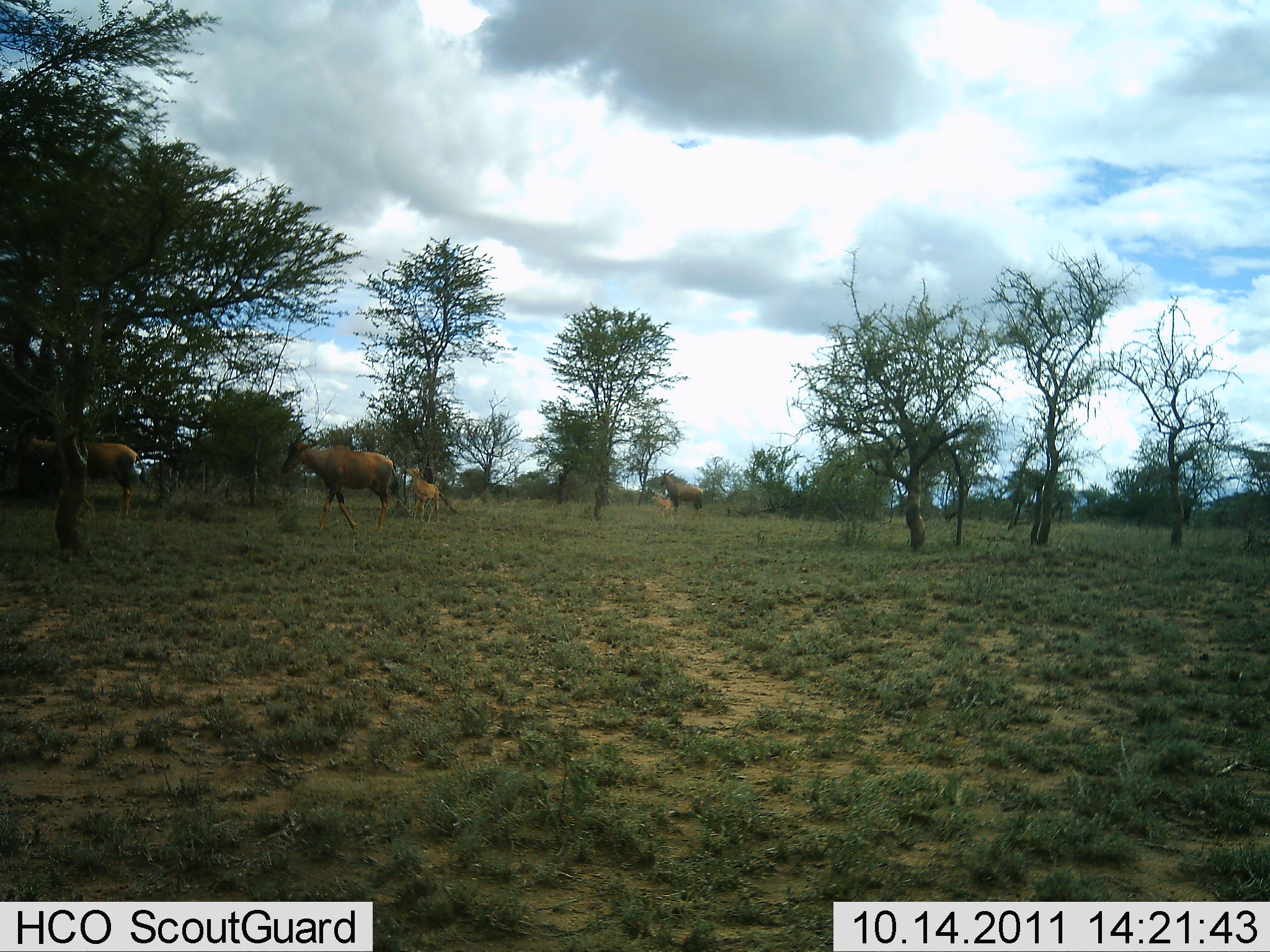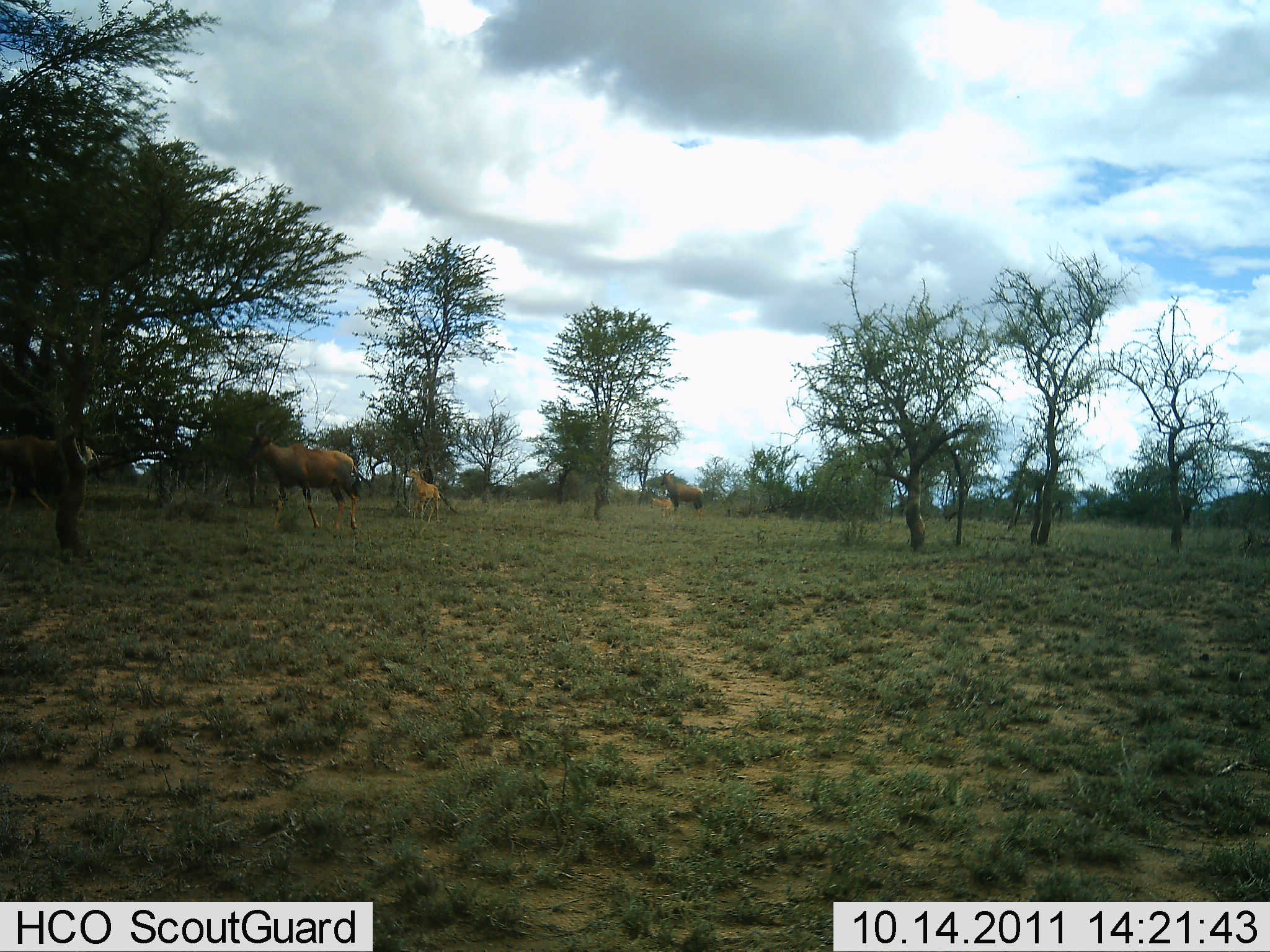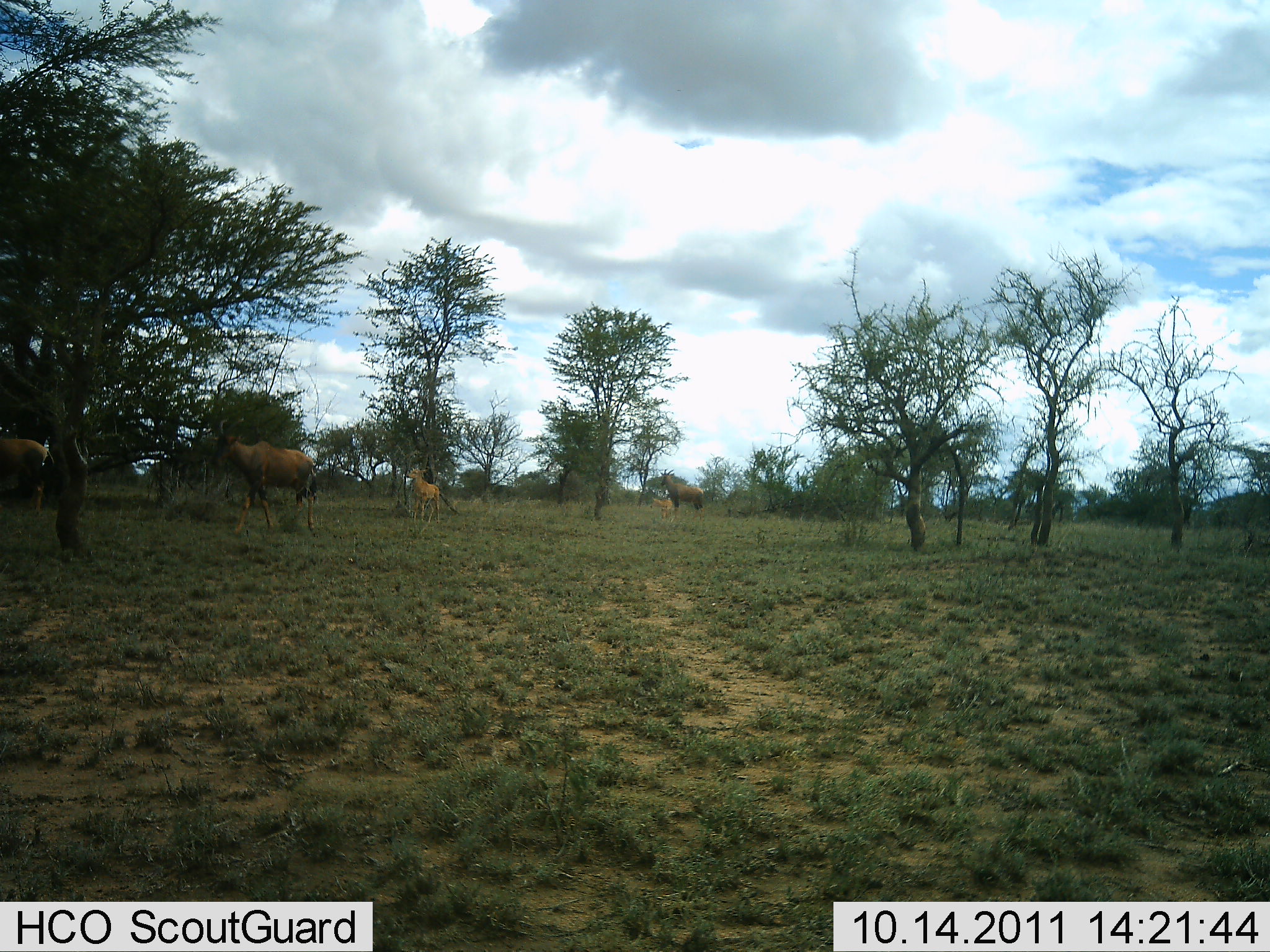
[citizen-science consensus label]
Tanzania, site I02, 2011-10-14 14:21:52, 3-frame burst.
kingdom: Animalia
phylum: Chordata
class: Mammalia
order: Artiodactyla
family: Bovidae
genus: Damaliscus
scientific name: Damaliscus lunatus jimela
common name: topi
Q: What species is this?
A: Topi (Damaliscus lunatus jimela).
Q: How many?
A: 4.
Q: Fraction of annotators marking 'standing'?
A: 47%.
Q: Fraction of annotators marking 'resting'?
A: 0%.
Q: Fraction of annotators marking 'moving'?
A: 100%.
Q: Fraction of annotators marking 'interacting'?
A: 0%.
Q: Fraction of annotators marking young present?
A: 27%.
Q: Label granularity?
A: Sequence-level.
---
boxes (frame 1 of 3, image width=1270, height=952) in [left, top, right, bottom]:
animal: [14, 420, 151, 523]; [279, 423, 401, 536]; [656, 468, 704, 522]; [403, 466, 440, 525]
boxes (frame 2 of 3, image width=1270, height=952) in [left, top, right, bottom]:
animal: [241, 428, 361, 534]; [0, 435, 103, 516]; [657, 468, 705, 523]; [404, 464, 445, 524]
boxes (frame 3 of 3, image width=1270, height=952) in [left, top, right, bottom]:
animal: [207, 417, 319, 536]; [0, 437, 57, 517]; [657, 468, 708, 514]; [405, 465, 443, 523]